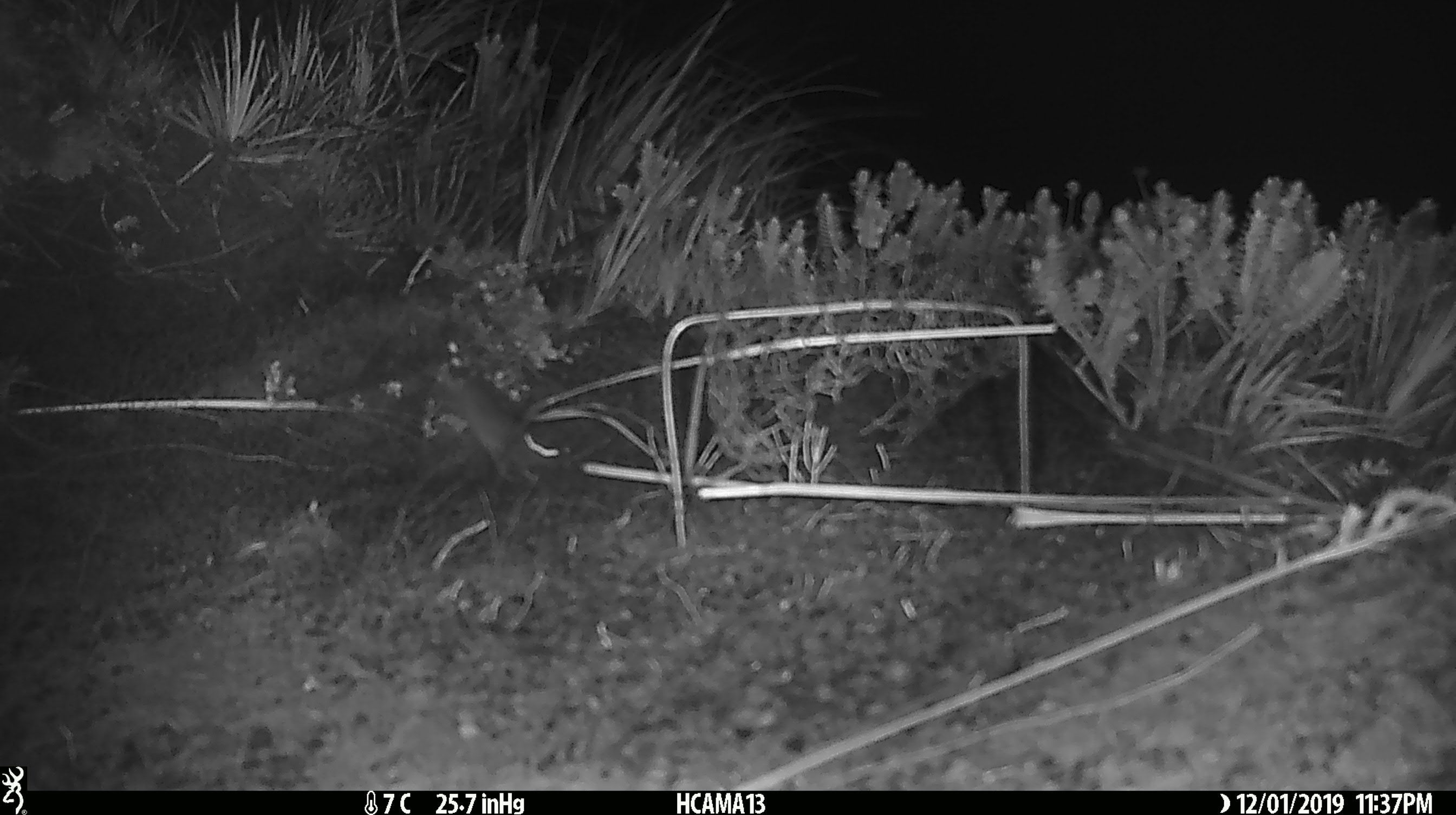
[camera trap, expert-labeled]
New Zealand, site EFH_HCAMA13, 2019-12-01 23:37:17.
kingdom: Animalia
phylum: Chordata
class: Mammalia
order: Rodentia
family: Muridae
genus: Mus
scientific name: Mus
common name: mouse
Mouse (Mus).